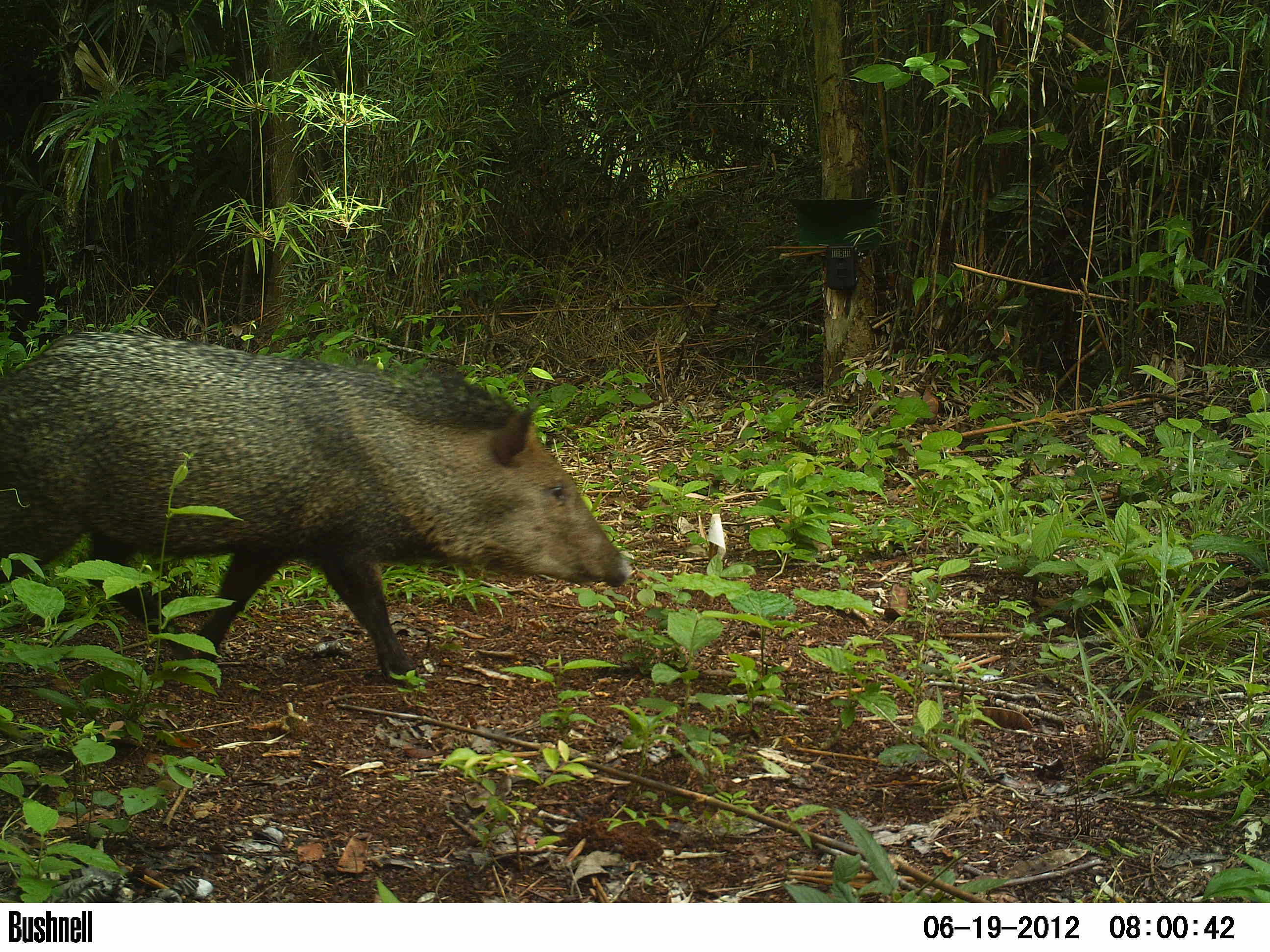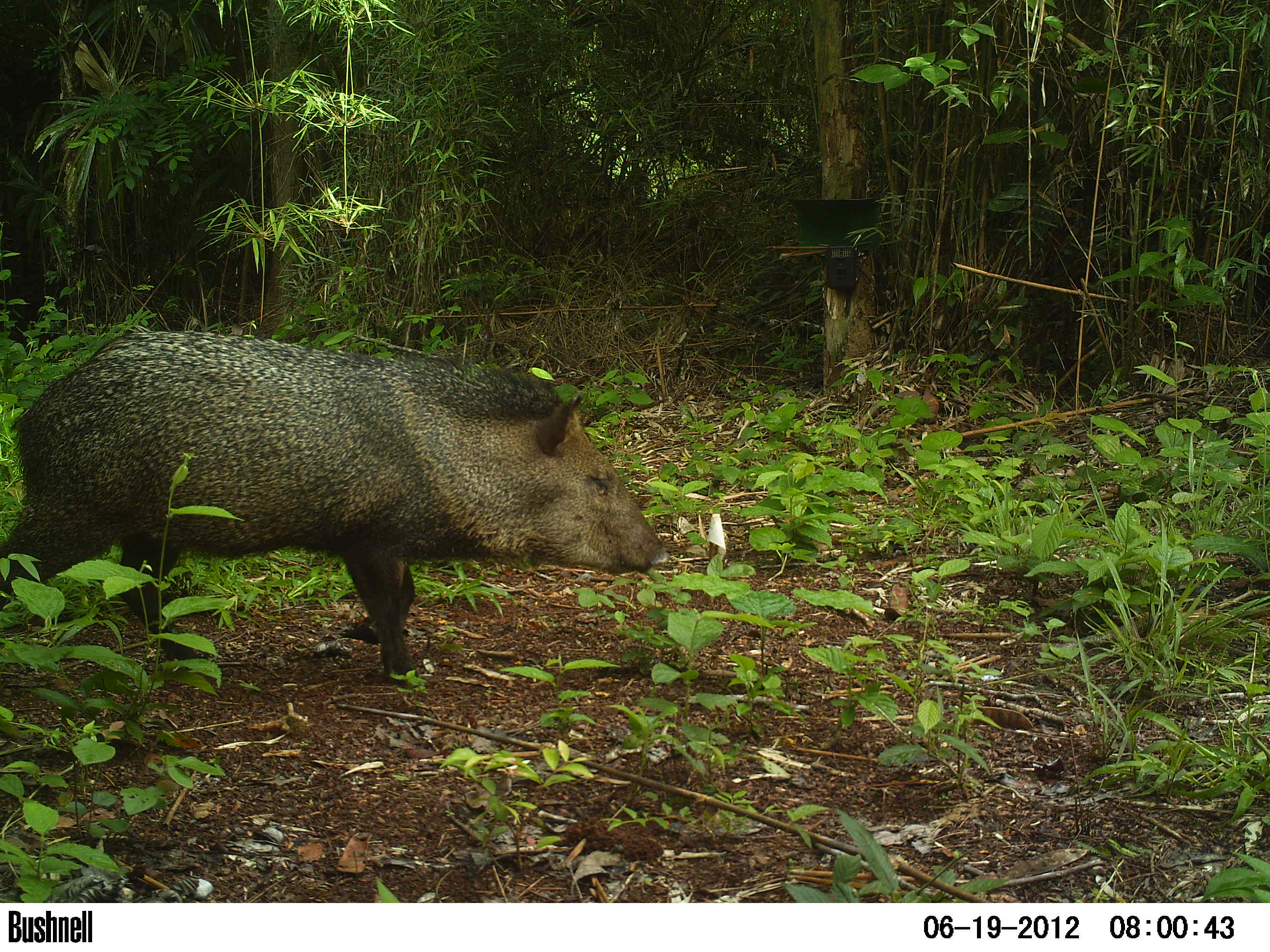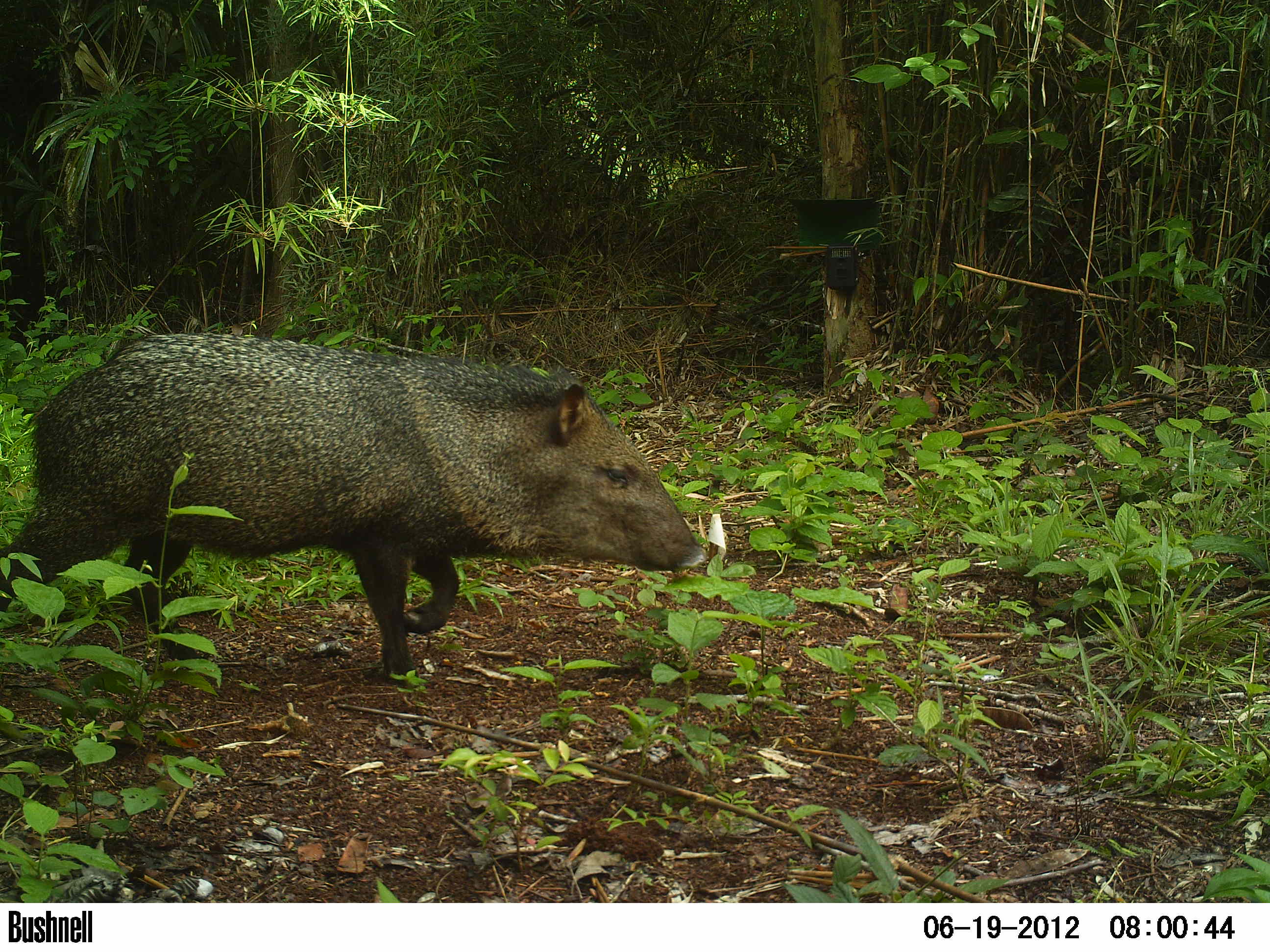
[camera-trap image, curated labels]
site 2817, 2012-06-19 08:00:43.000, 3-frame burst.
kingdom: Animalia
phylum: Chordata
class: Mammalia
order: Artiodactyla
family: Tayassuidae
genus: Pecari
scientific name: Pecari tajacu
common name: collared peccary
Pecari tajacu (collared peccary), count 5, age adult.